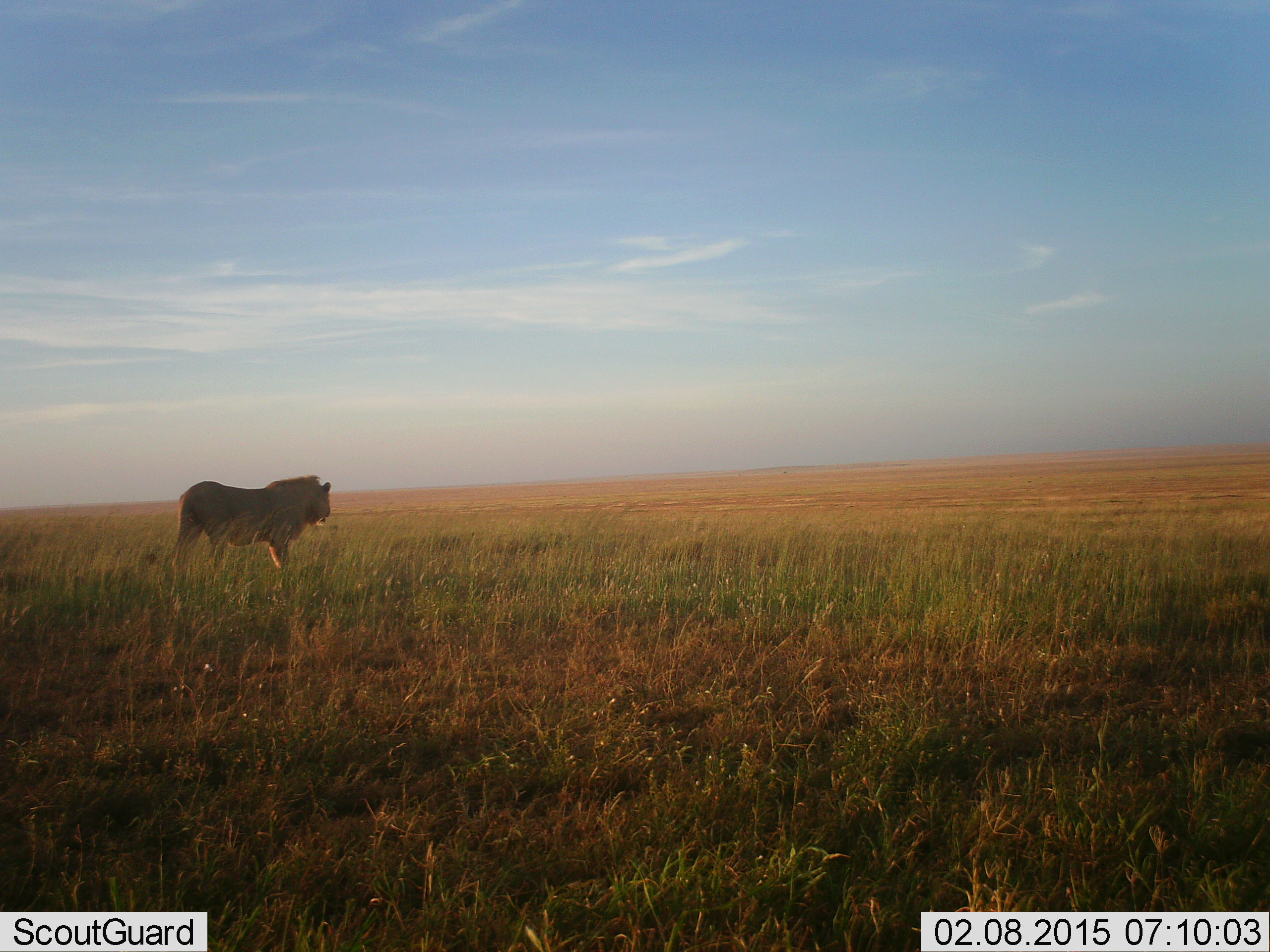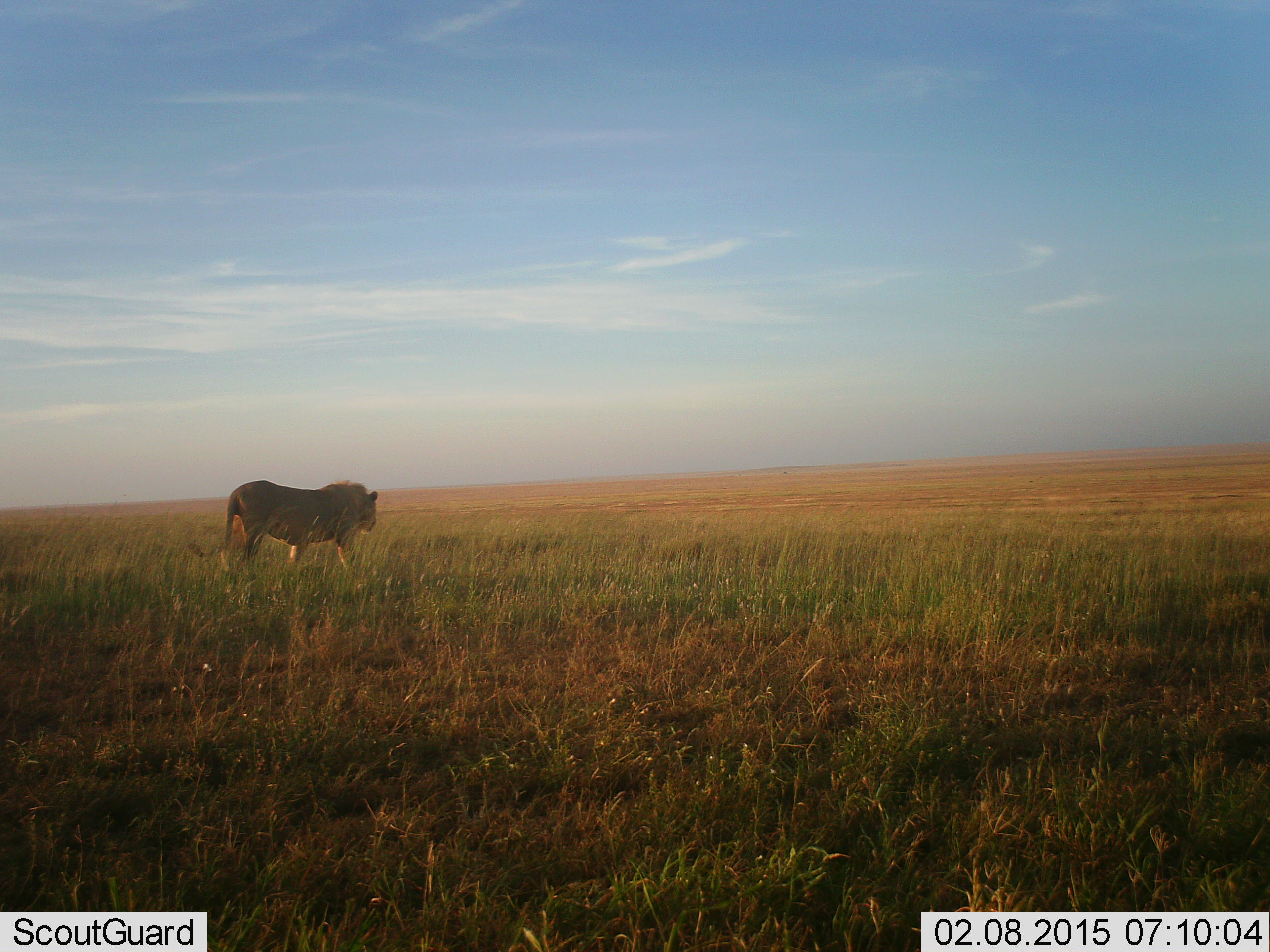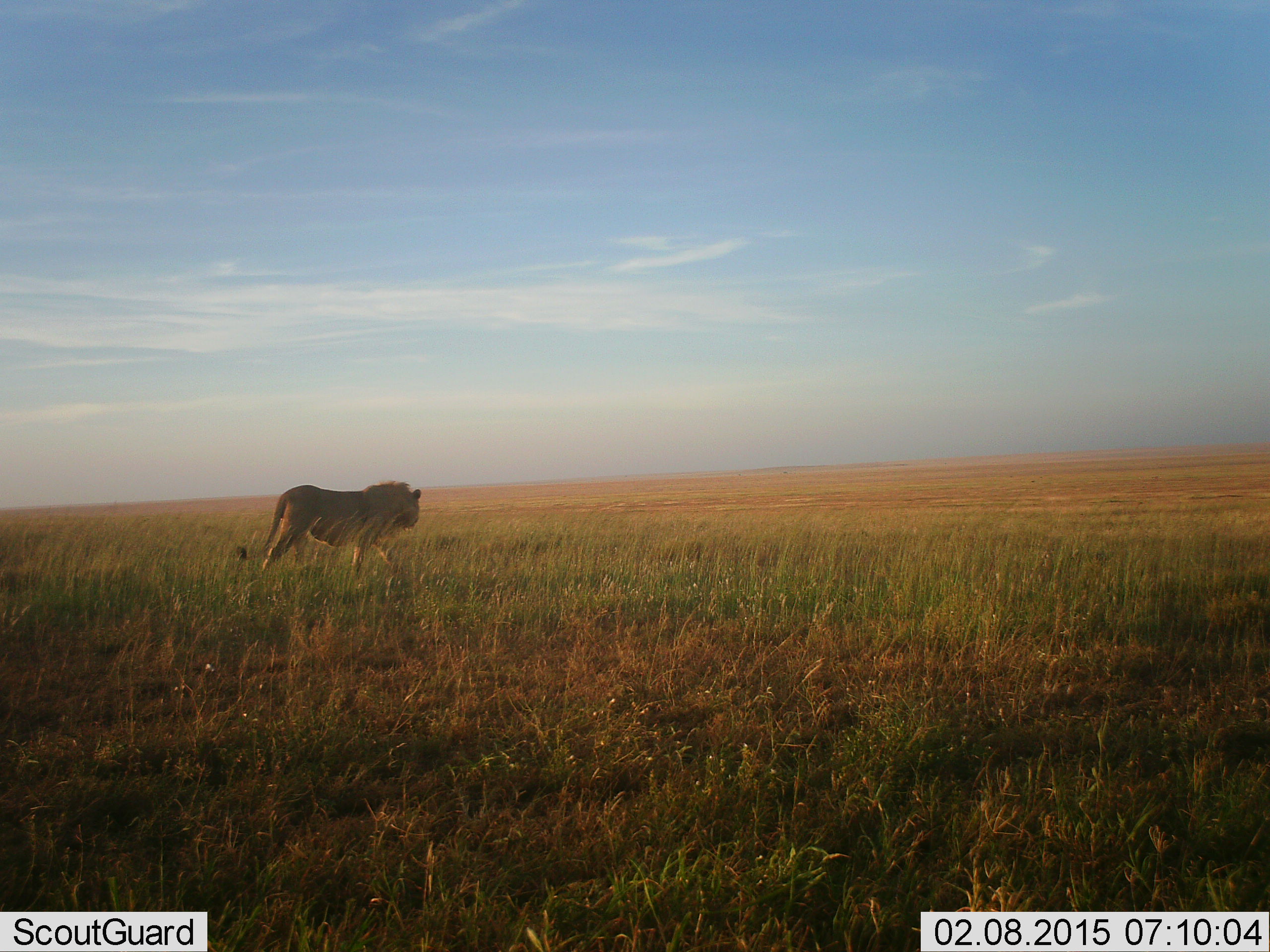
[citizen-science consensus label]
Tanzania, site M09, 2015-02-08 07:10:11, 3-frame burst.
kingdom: Animalia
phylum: Chordata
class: Mammalia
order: Carnivora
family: Felidae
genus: Panthera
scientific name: Panthera leo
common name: lion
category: lionmale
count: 1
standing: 0%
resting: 0%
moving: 90%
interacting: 0%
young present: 0%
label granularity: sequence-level